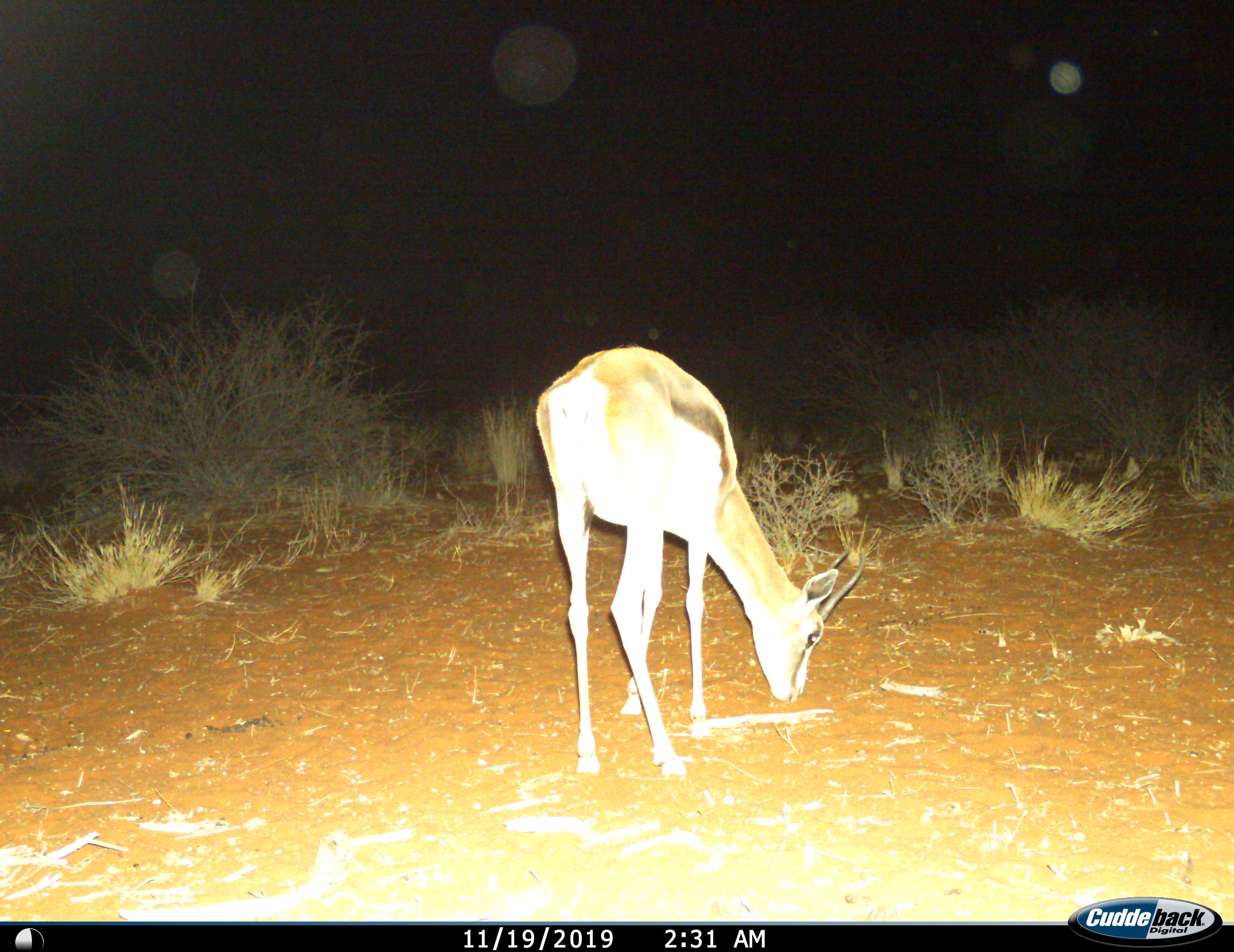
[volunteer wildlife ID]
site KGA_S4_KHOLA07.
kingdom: Animalia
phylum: Chordata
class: Mammalia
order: Artiodactyla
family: Bovidae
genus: Antidorcas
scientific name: Antidorcas marsupialis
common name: springbok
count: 1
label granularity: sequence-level